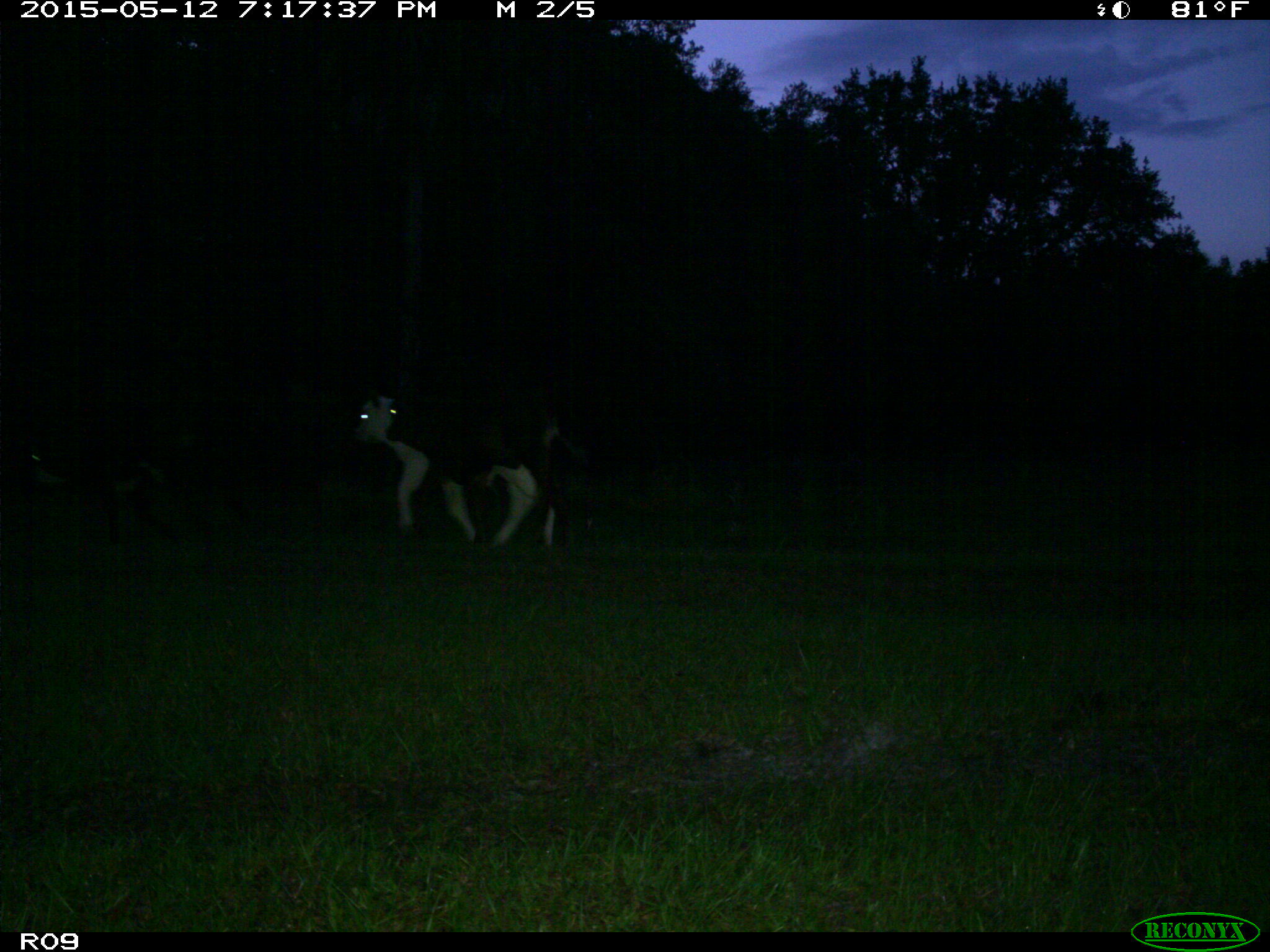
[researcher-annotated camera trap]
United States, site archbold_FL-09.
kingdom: Animalia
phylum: Chordata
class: Mammalia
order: Artiodactyla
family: Bovidae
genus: Bos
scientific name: Bos taurus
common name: domestic cow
Bos taurus (domestic cow).